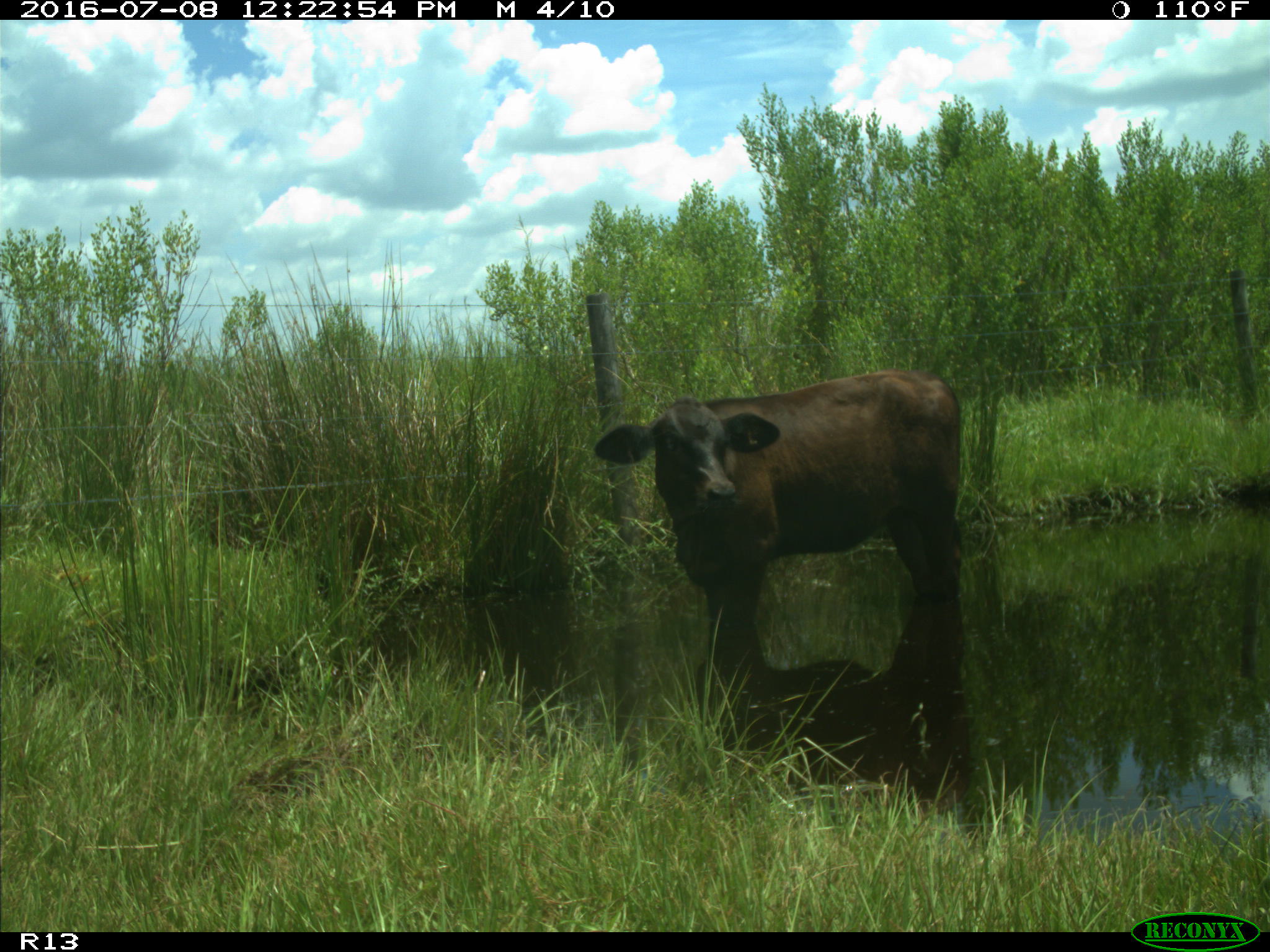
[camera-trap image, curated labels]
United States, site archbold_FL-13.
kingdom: Animalia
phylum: Chordata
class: Mammalia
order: Artiodactyla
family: Bovidae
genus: Bos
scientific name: Bos taurus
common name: domestic cow